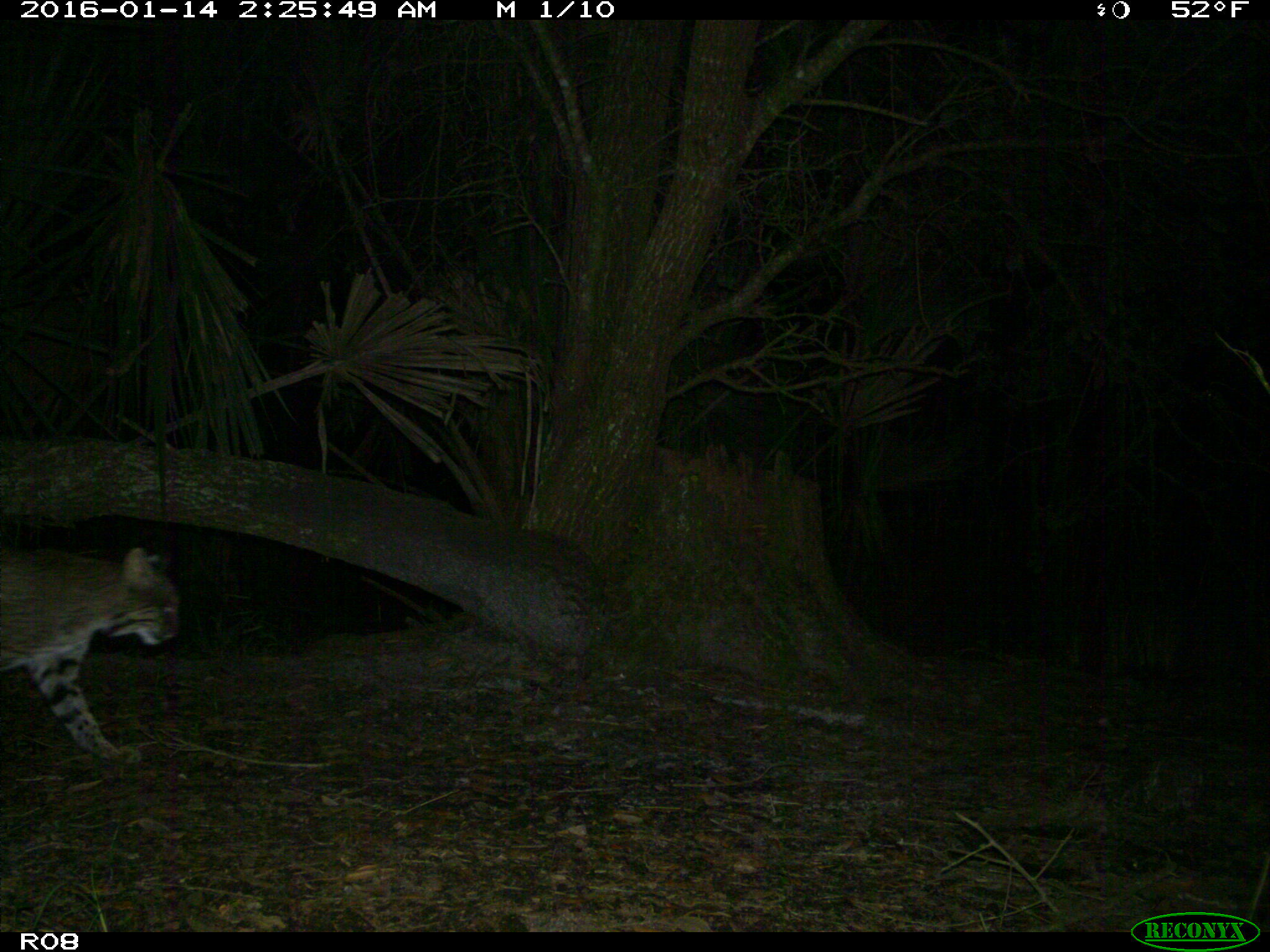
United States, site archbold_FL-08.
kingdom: Animalia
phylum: Chordata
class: Mammalia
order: Carnivora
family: Felidae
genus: Lynx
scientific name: Lynx rufus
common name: bobcat